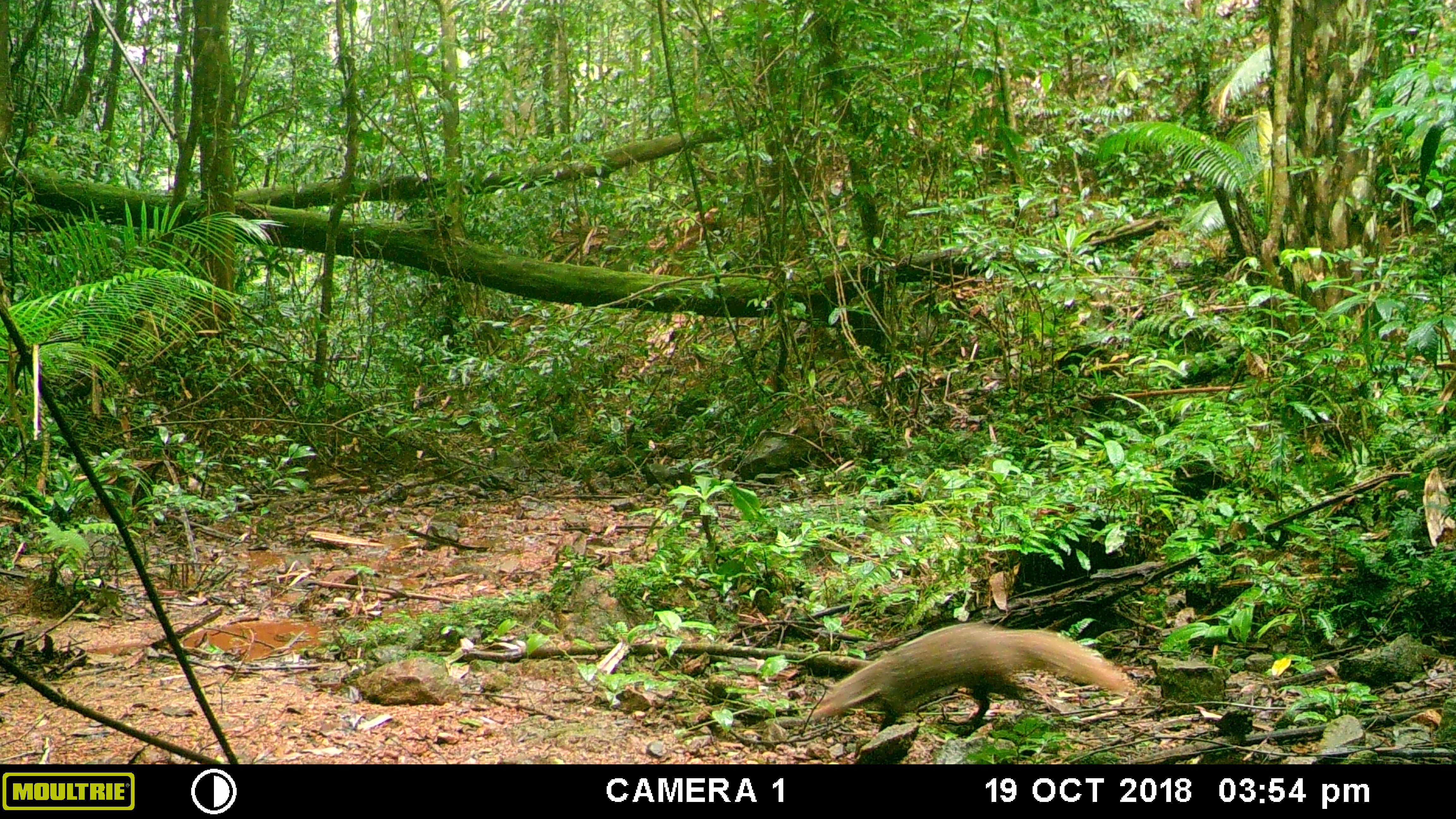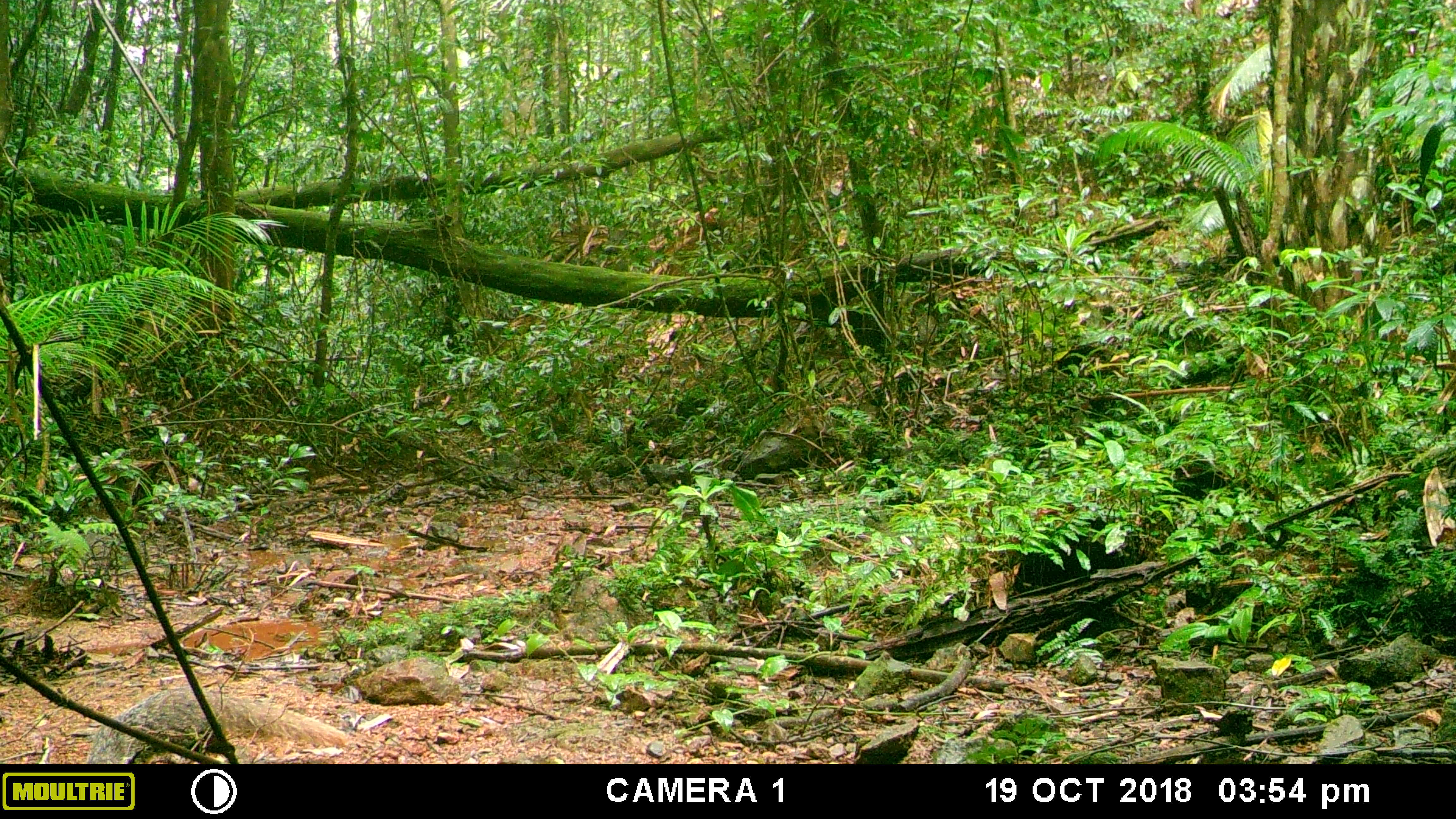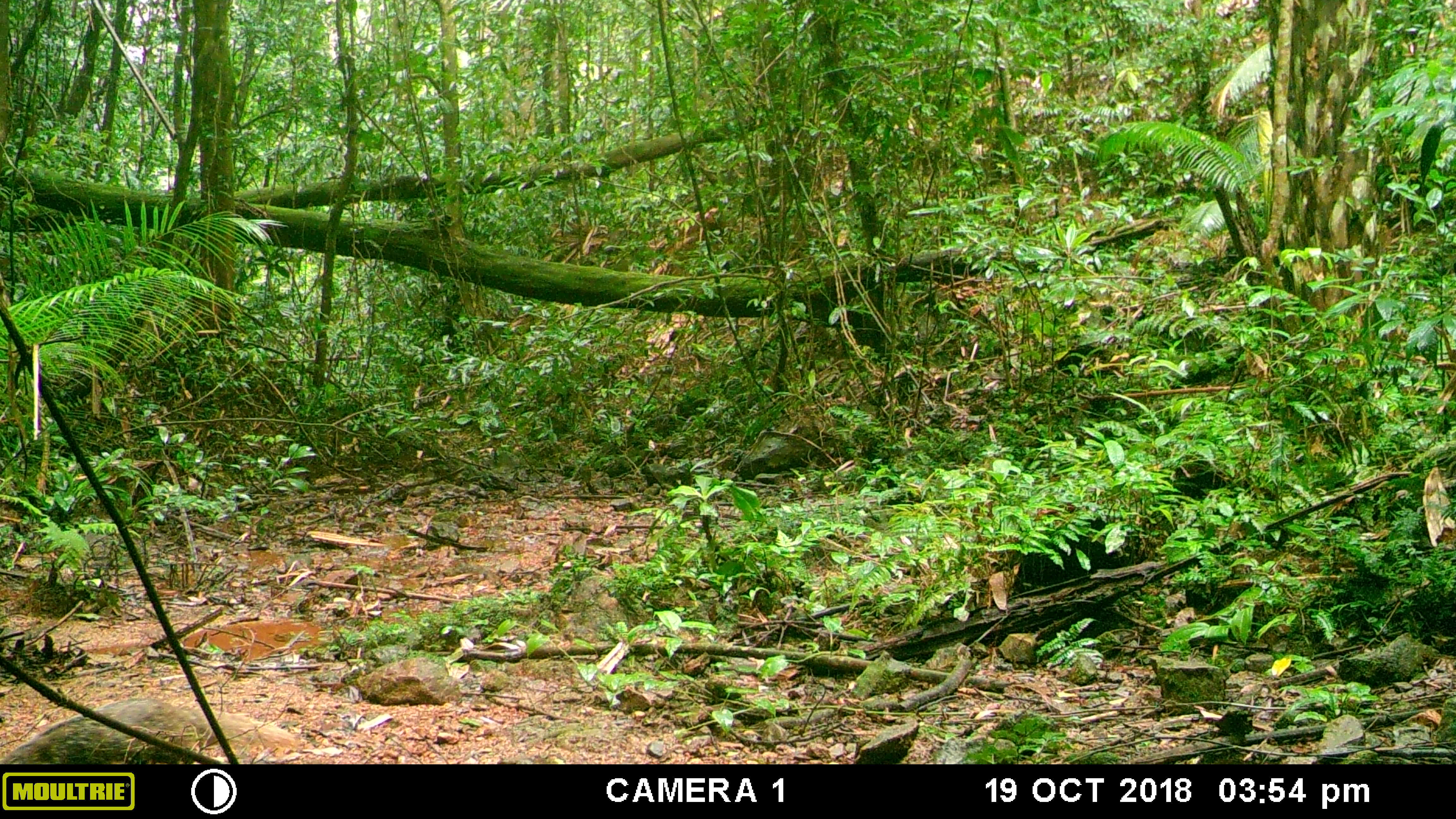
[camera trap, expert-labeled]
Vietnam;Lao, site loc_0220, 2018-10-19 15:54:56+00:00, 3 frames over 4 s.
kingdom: Animalia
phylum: Chordata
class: Mammalia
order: Carnivora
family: Herpestidae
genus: Urva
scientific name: Urva urva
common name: crab-eating mongoose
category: crab eating mongoose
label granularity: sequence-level